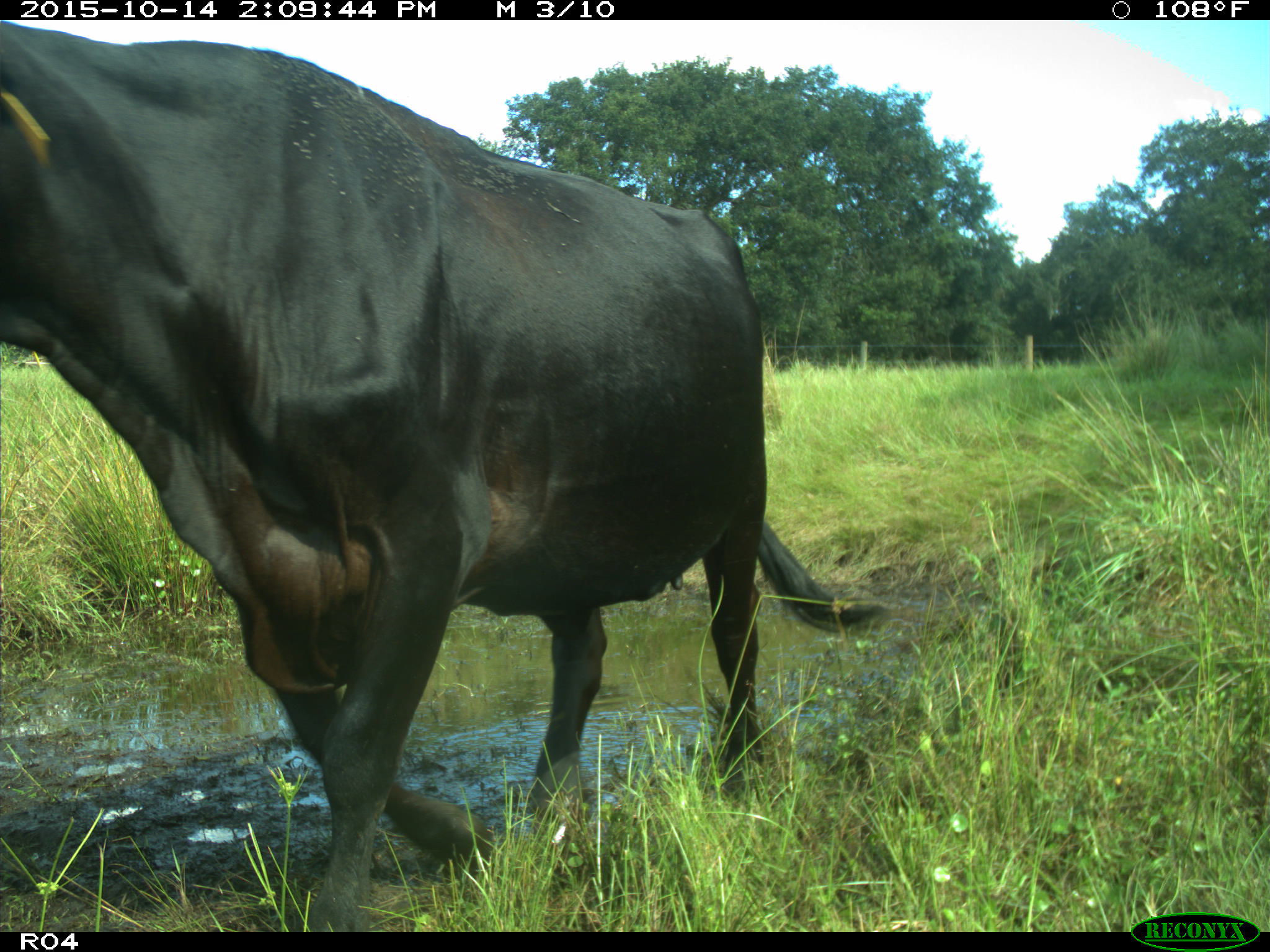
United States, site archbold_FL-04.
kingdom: Animalia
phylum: Chordata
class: Mammalia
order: Artiodactyla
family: Bovidae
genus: Bos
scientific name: Bos taurus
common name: domestic cow